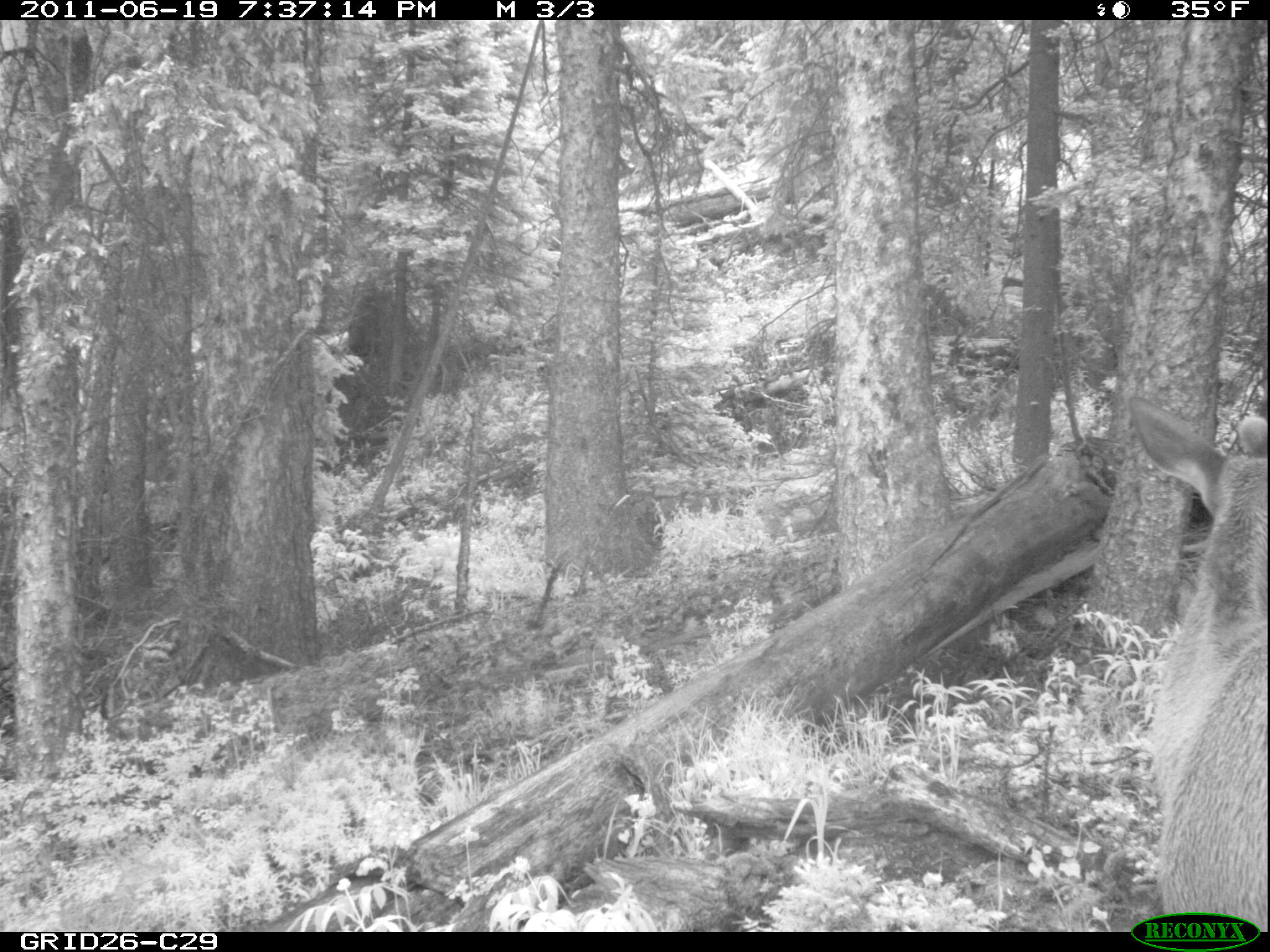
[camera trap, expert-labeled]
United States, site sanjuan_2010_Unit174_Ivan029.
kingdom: Animalia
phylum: Chordata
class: Mammalia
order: Artiodactyla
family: Cervidae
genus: Cervus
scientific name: Cervus elaphus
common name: red deer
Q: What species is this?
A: Cervus elaphus (red deer).